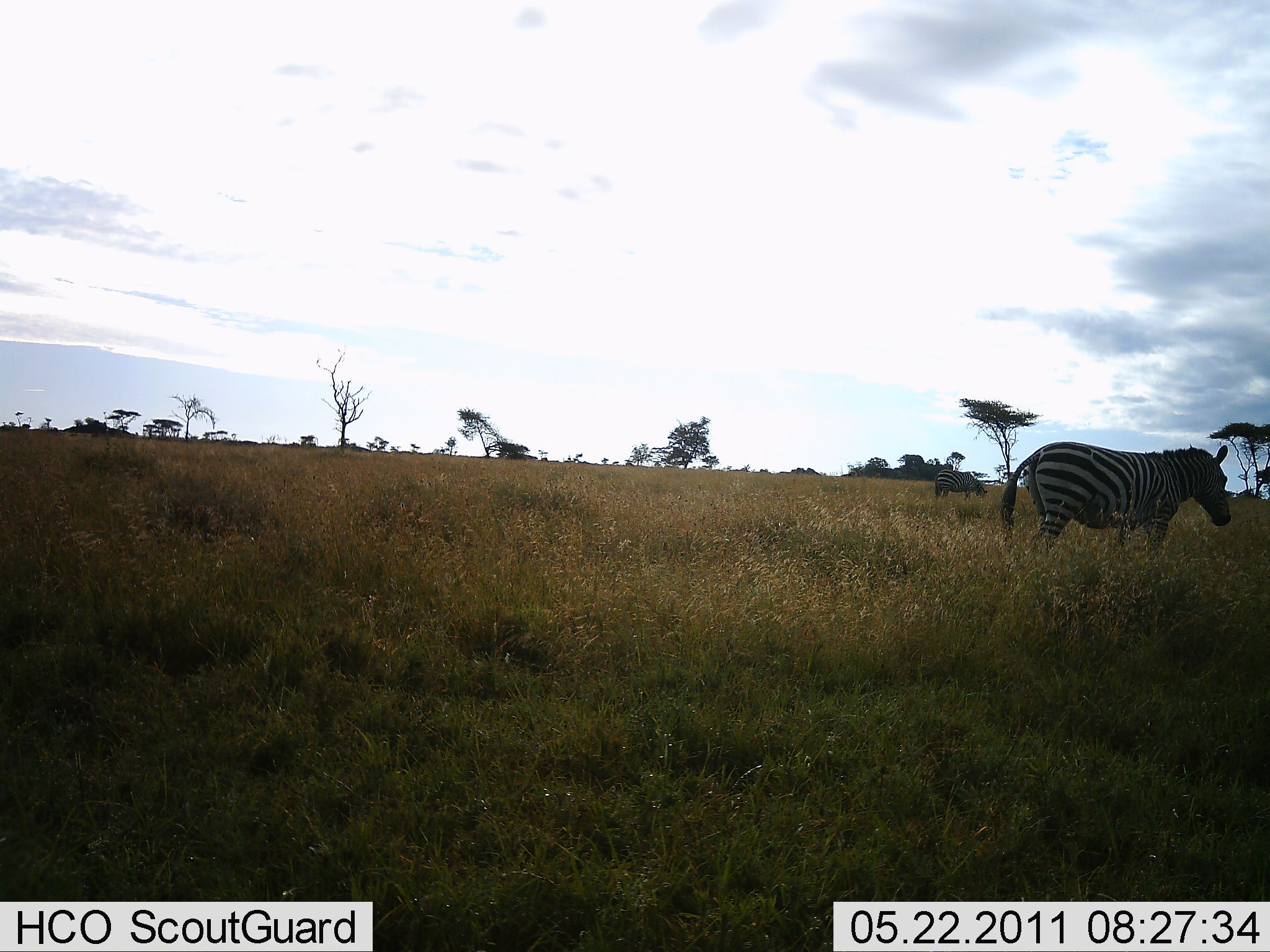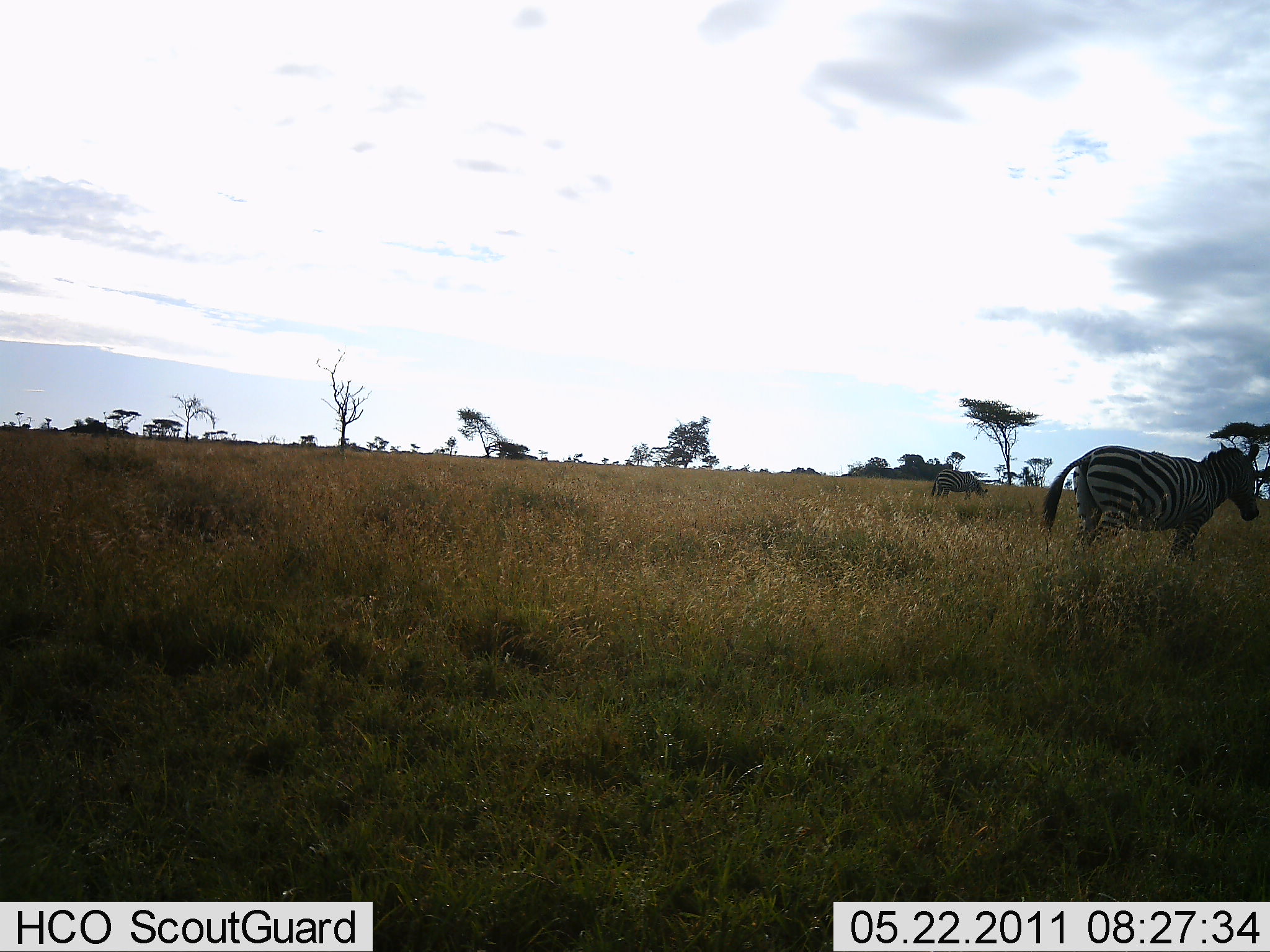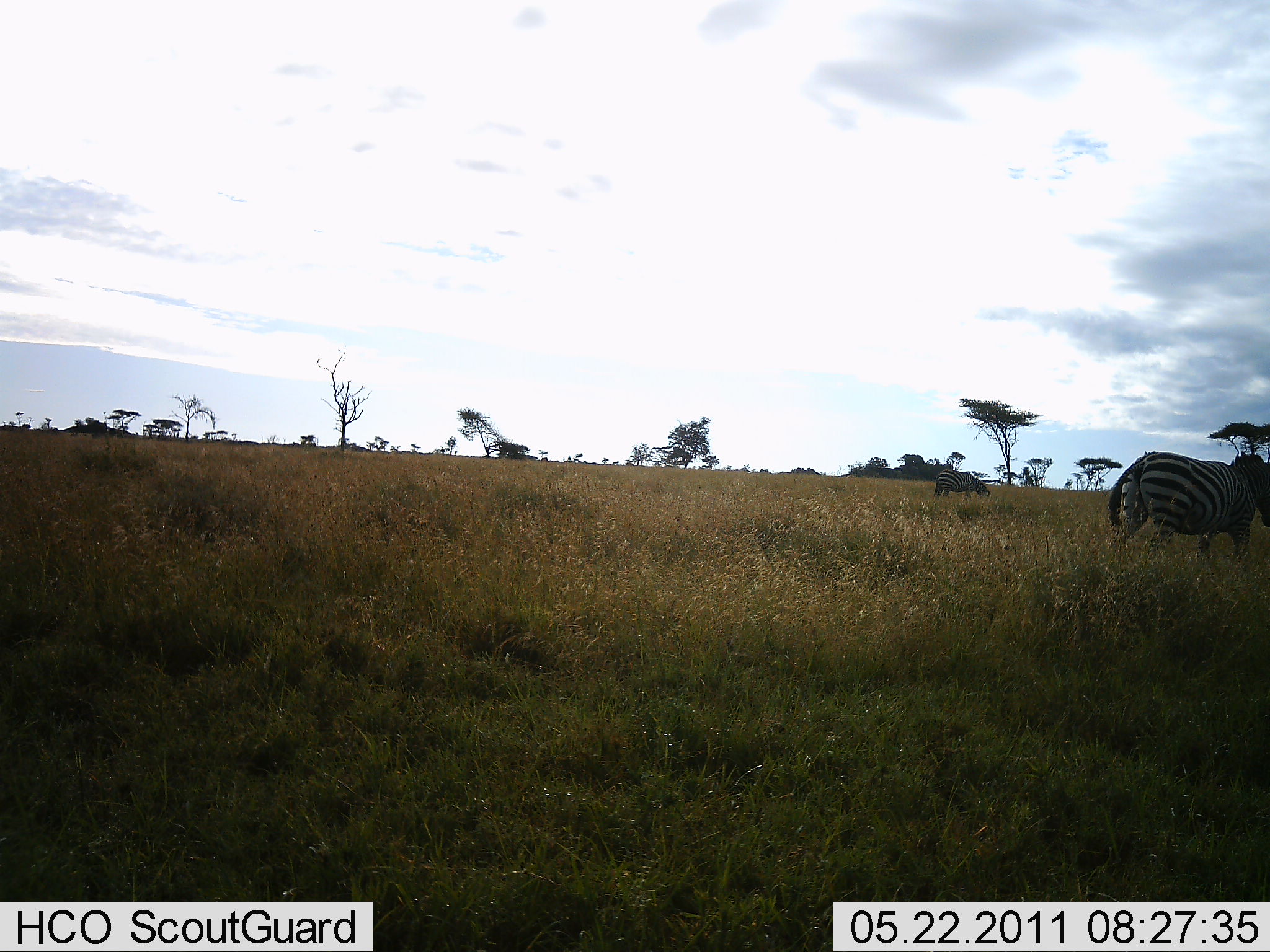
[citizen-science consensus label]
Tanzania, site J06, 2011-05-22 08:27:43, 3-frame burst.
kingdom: Animalia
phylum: Chordata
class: Mammalia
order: Perissodactyla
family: Equidae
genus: Equus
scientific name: Equus quagga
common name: plains zebra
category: zebra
Zebra (plains zebra) (Equus quagga), count 2. Behavior (volunteer vote fractions): standing 42%, resting 0%, moving 83%, interacting 8%. Young present (vote fraction): 0%. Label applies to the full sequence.